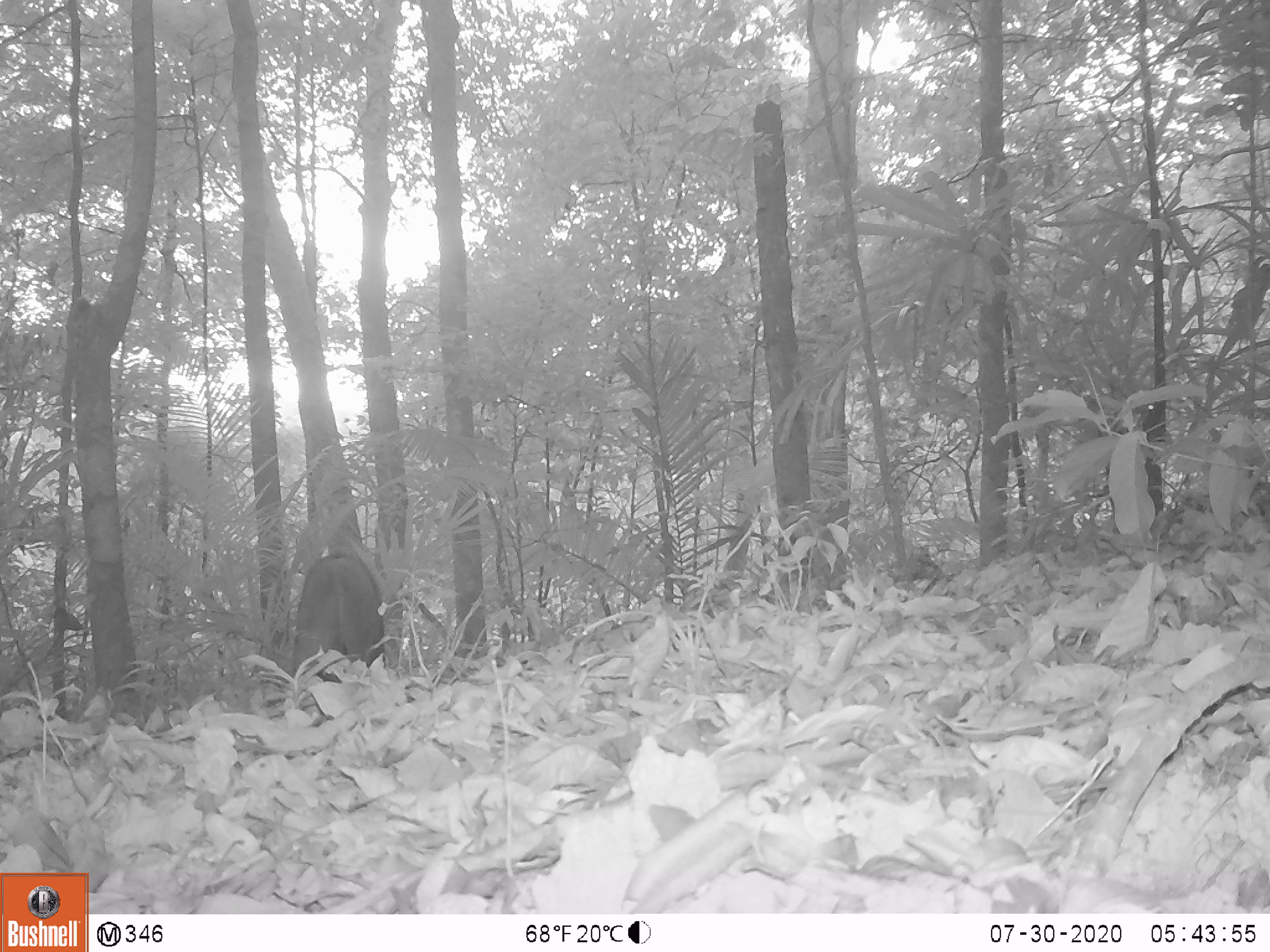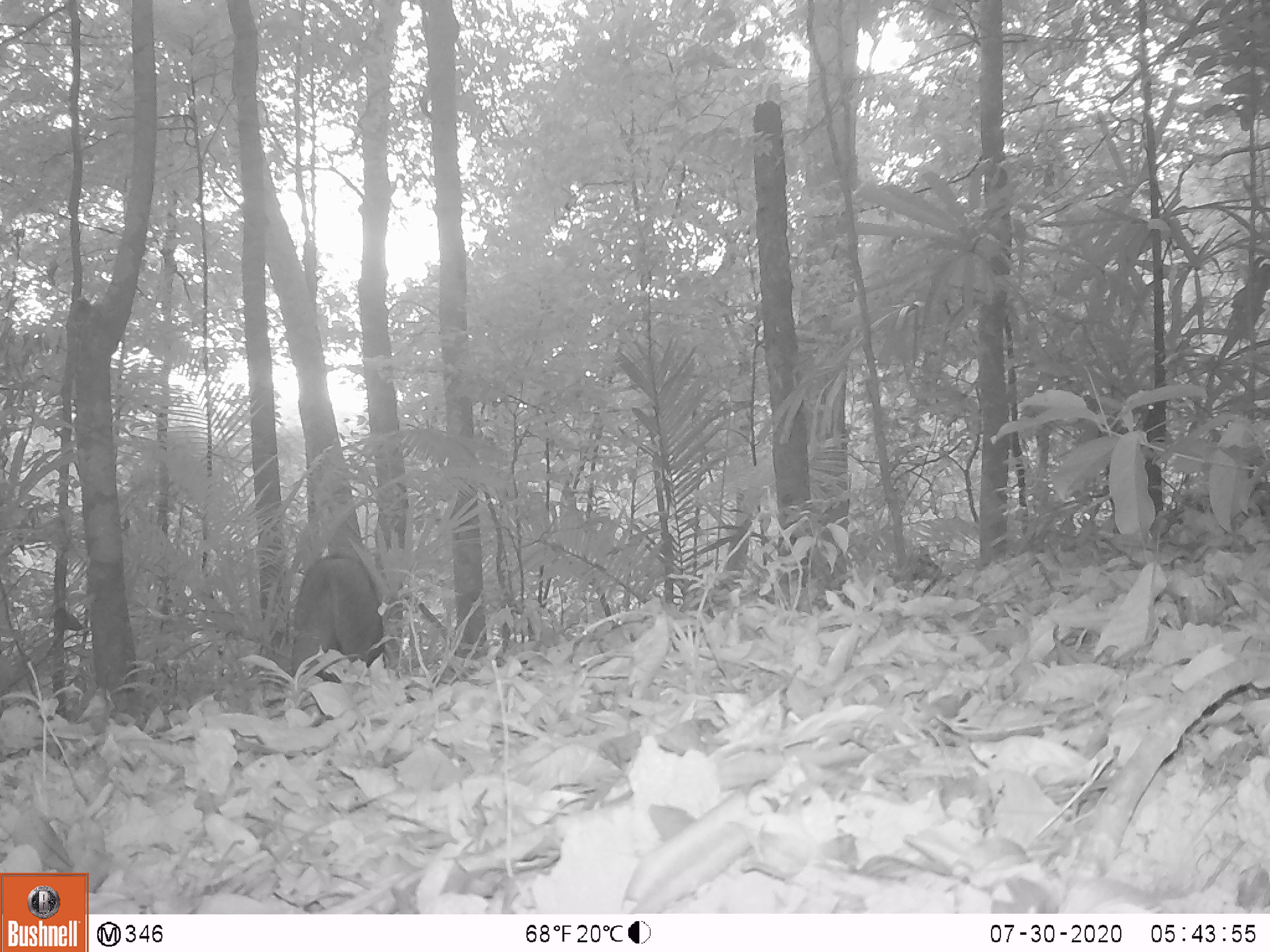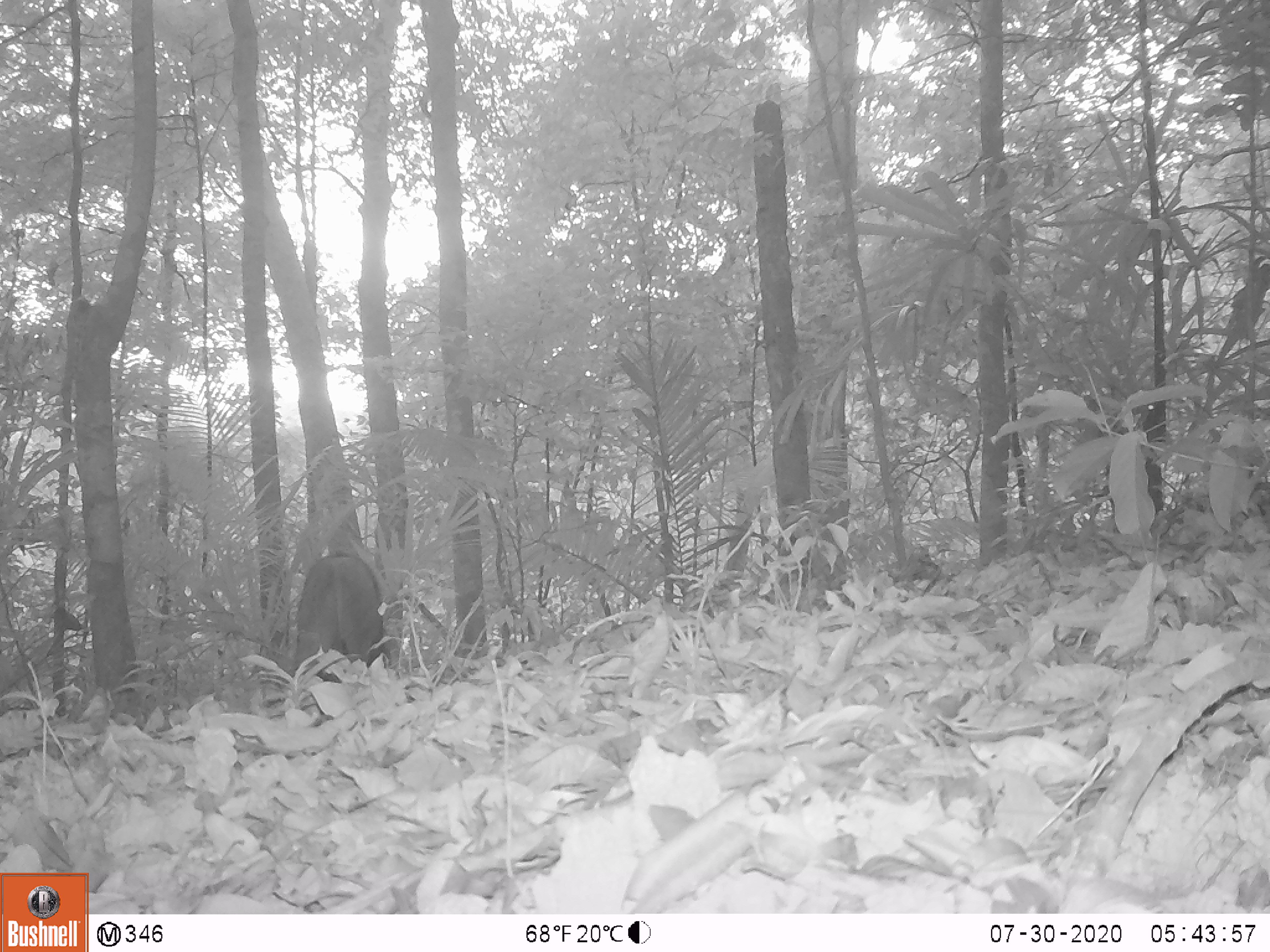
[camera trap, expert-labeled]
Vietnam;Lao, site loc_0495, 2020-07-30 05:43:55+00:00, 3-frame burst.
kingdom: Animalia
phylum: Chordata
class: Mammalia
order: Artiodactyla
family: Suidae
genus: Sus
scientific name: Sus scrofa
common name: eurasian wild pig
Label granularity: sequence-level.